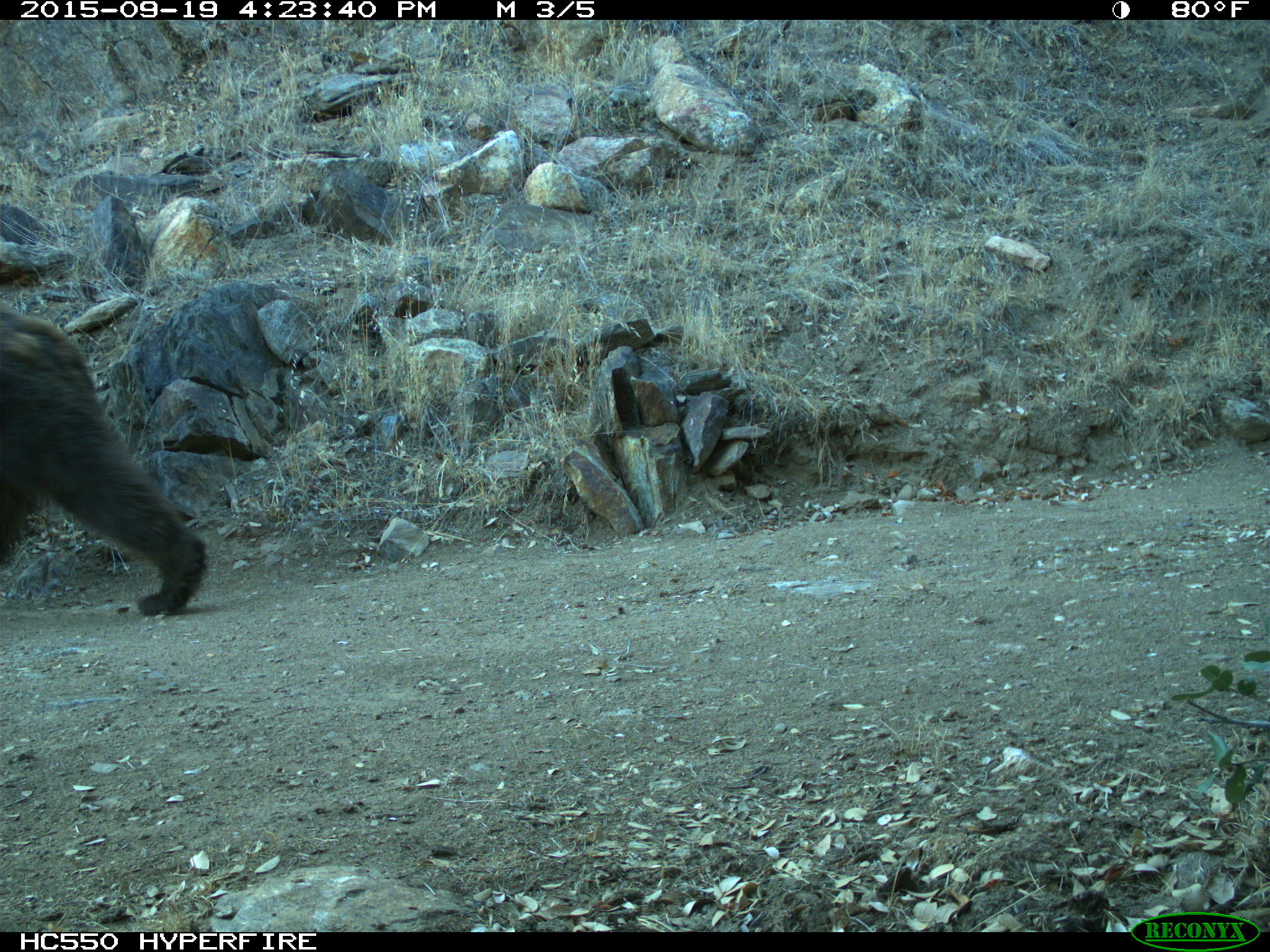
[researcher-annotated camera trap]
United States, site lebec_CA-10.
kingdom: Animalia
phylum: Chordata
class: Mammalia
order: Carnivora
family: Ursidae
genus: Ursus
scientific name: Ursus americanus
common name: american black bear